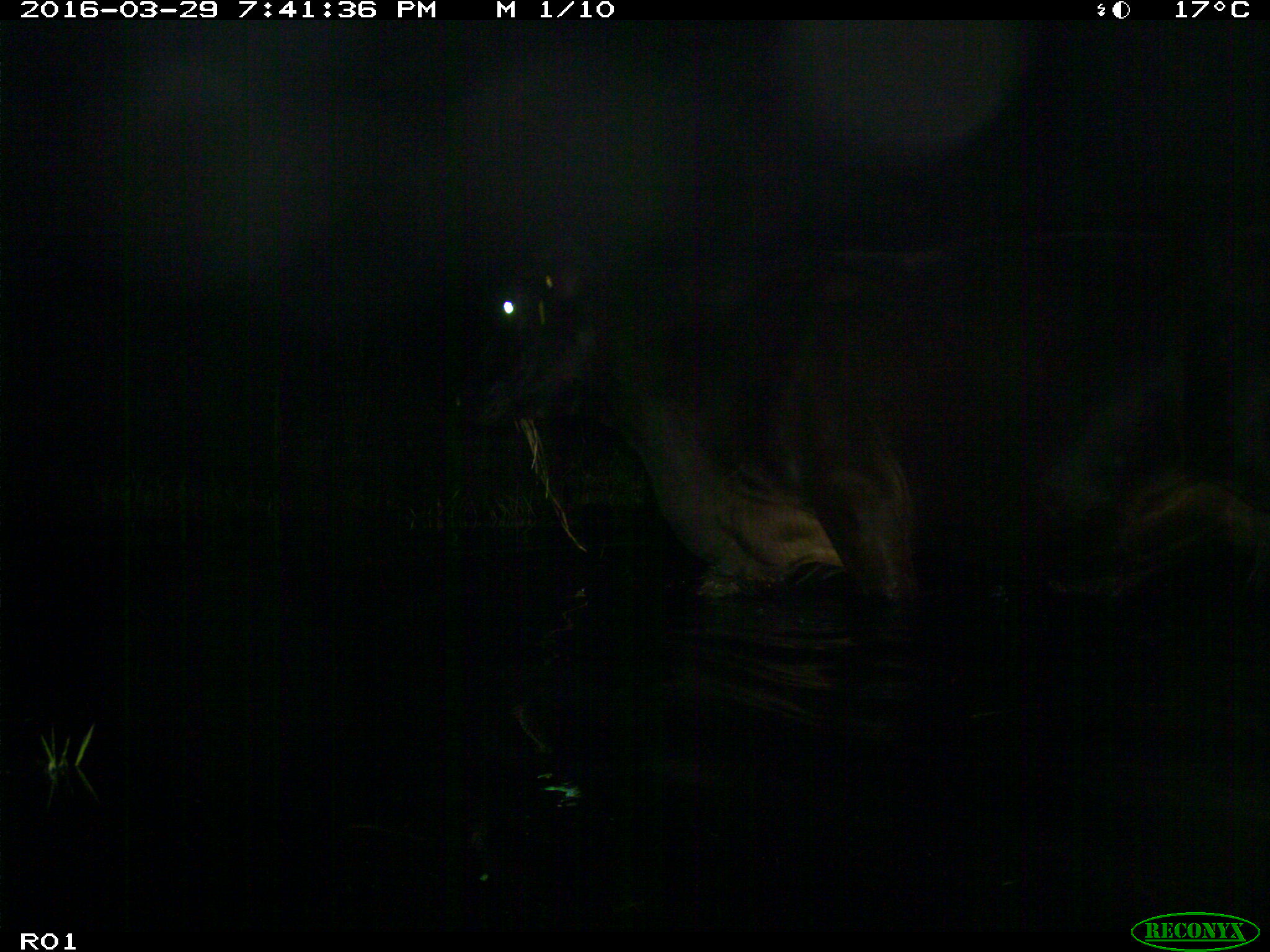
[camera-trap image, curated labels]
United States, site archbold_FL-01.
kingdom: Animalia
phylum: Chordata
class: Mammalia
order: Artiodactyla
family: Bovidae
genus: Bos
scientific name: Bos taurus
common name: domestic cow